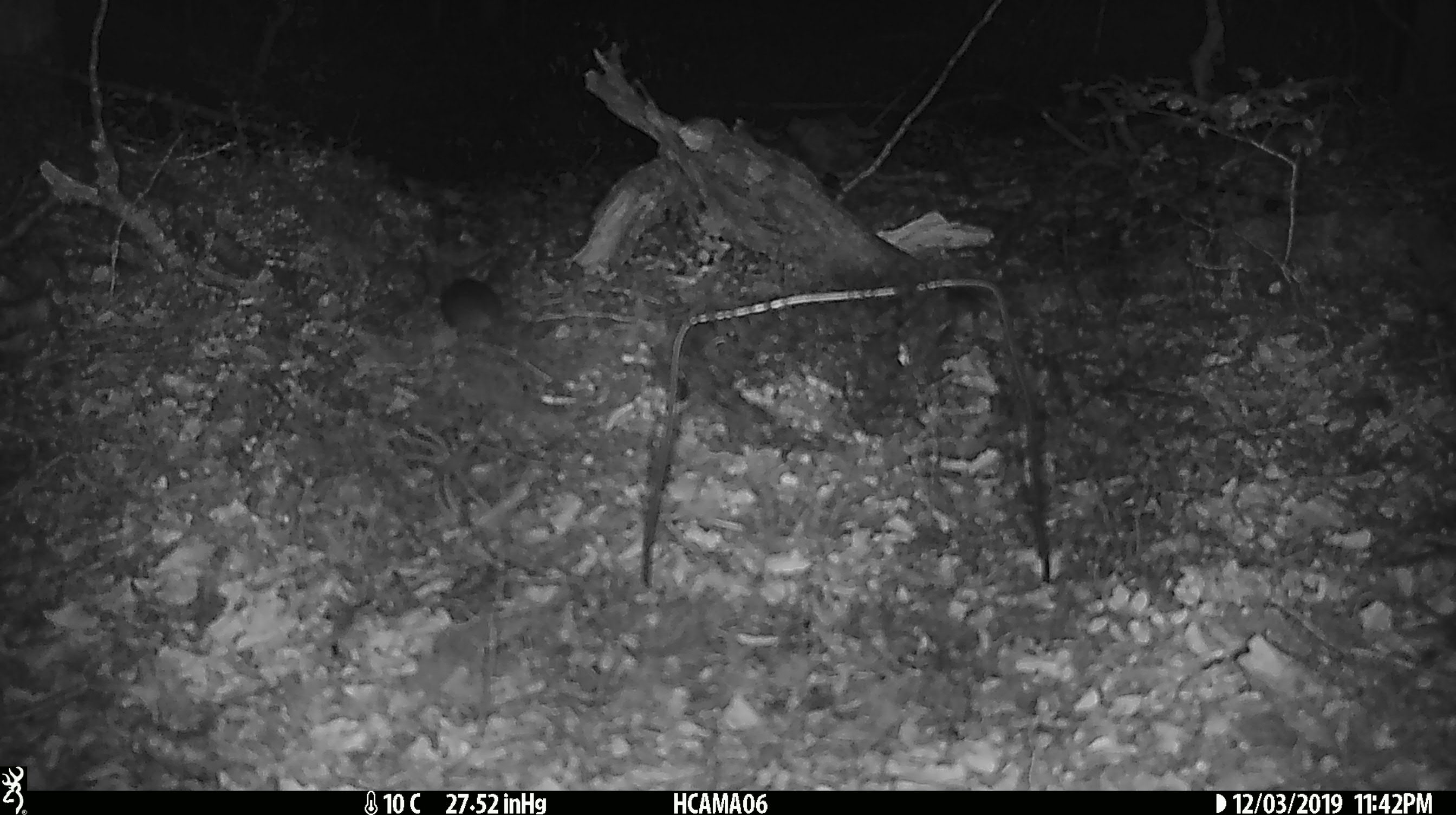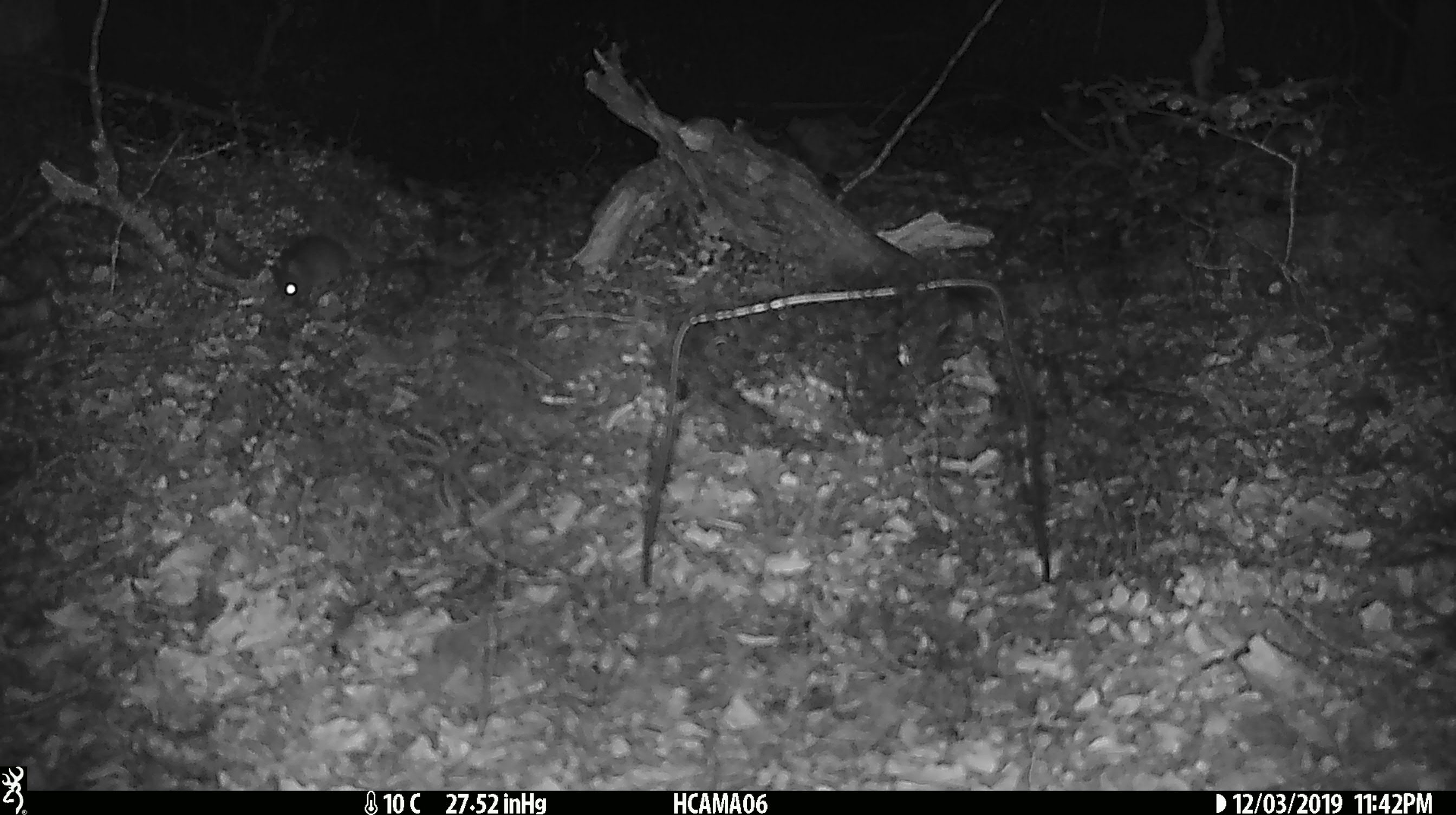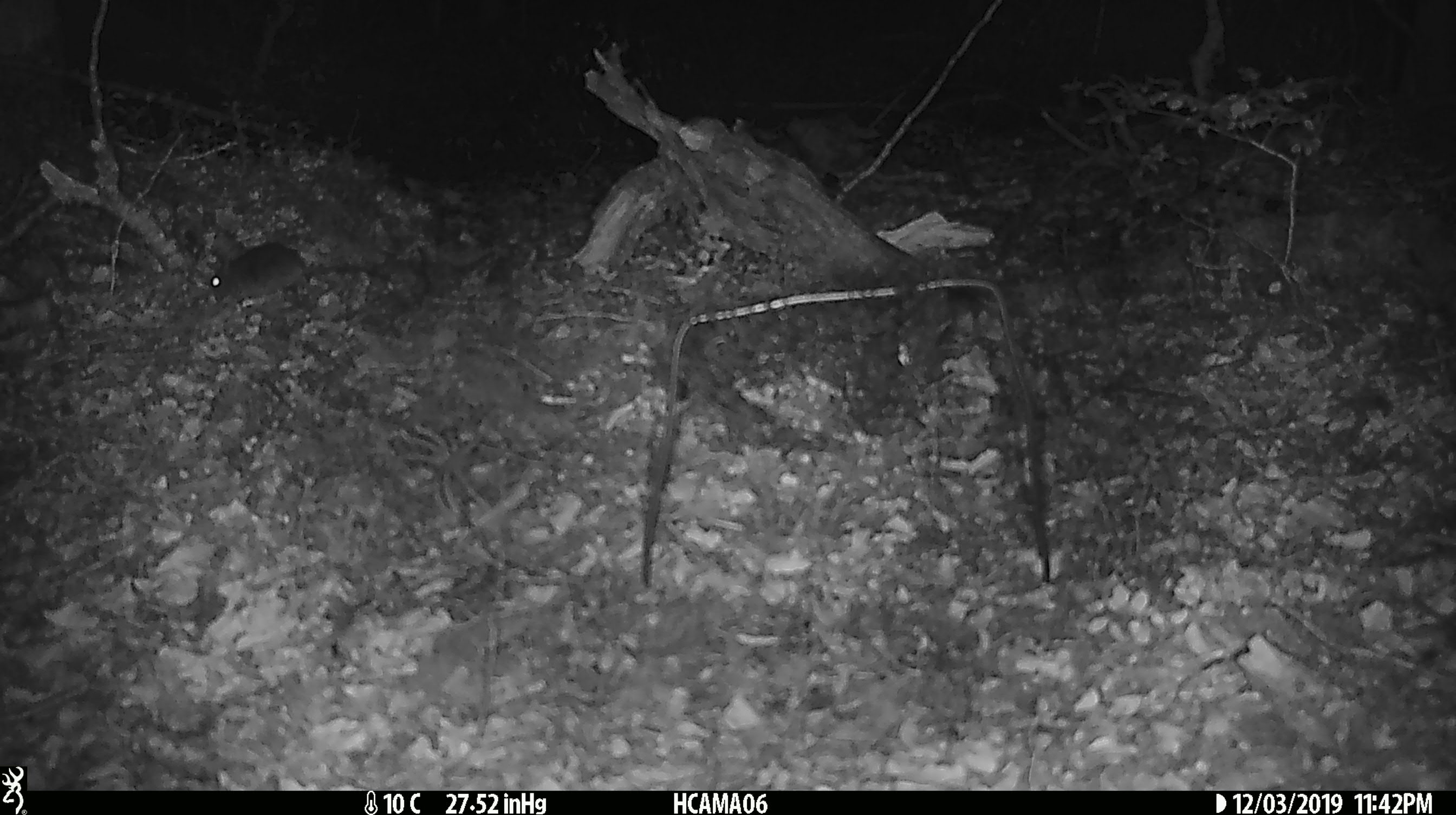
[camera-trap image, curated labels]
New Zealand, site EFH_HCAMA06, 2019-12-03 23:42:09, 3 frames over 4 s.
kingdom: Animalia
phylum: Chordata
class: Mammalia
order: Rodentia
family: Muridae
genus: Mus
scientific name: Mus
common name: mouse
Mouse (Mus).